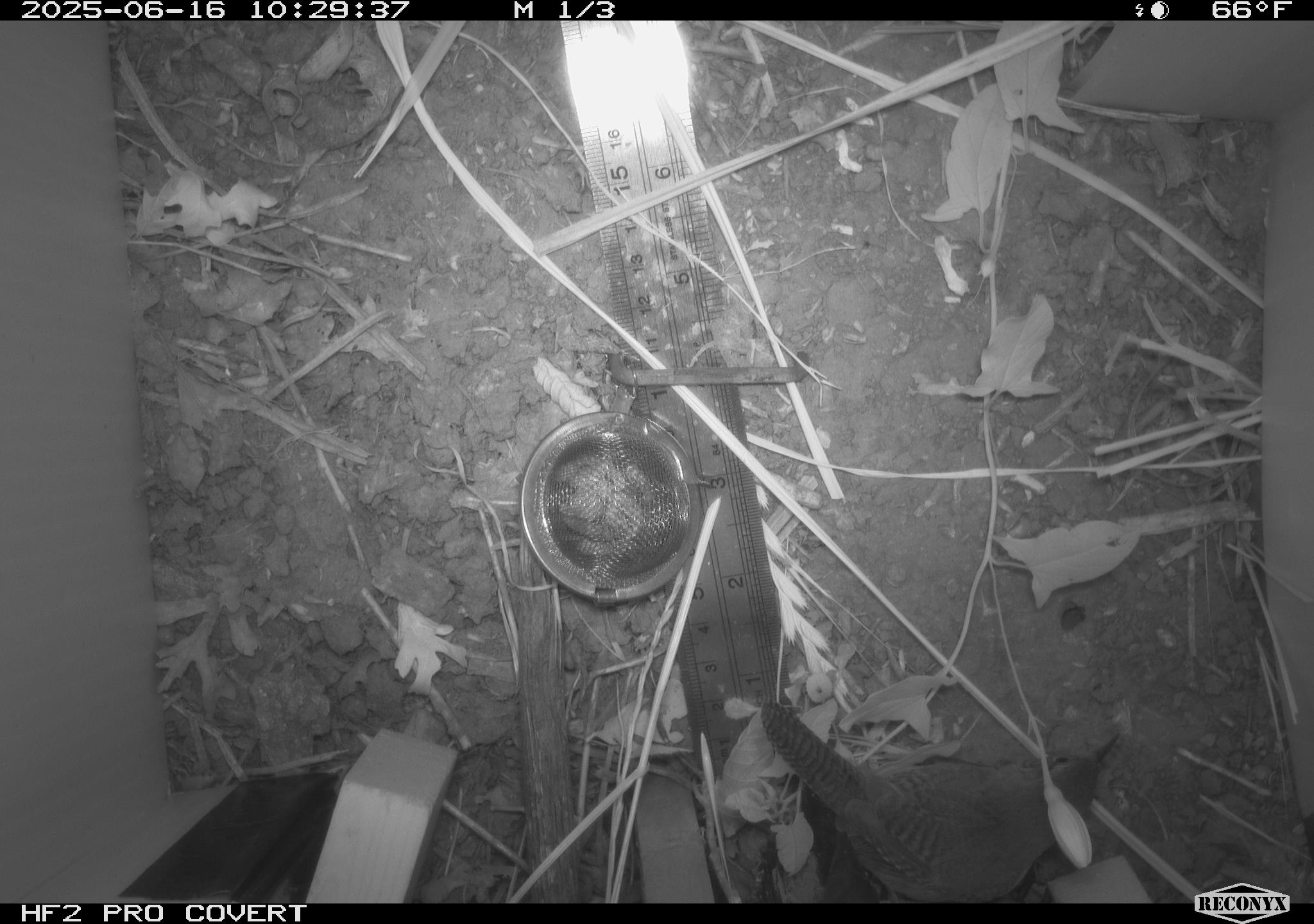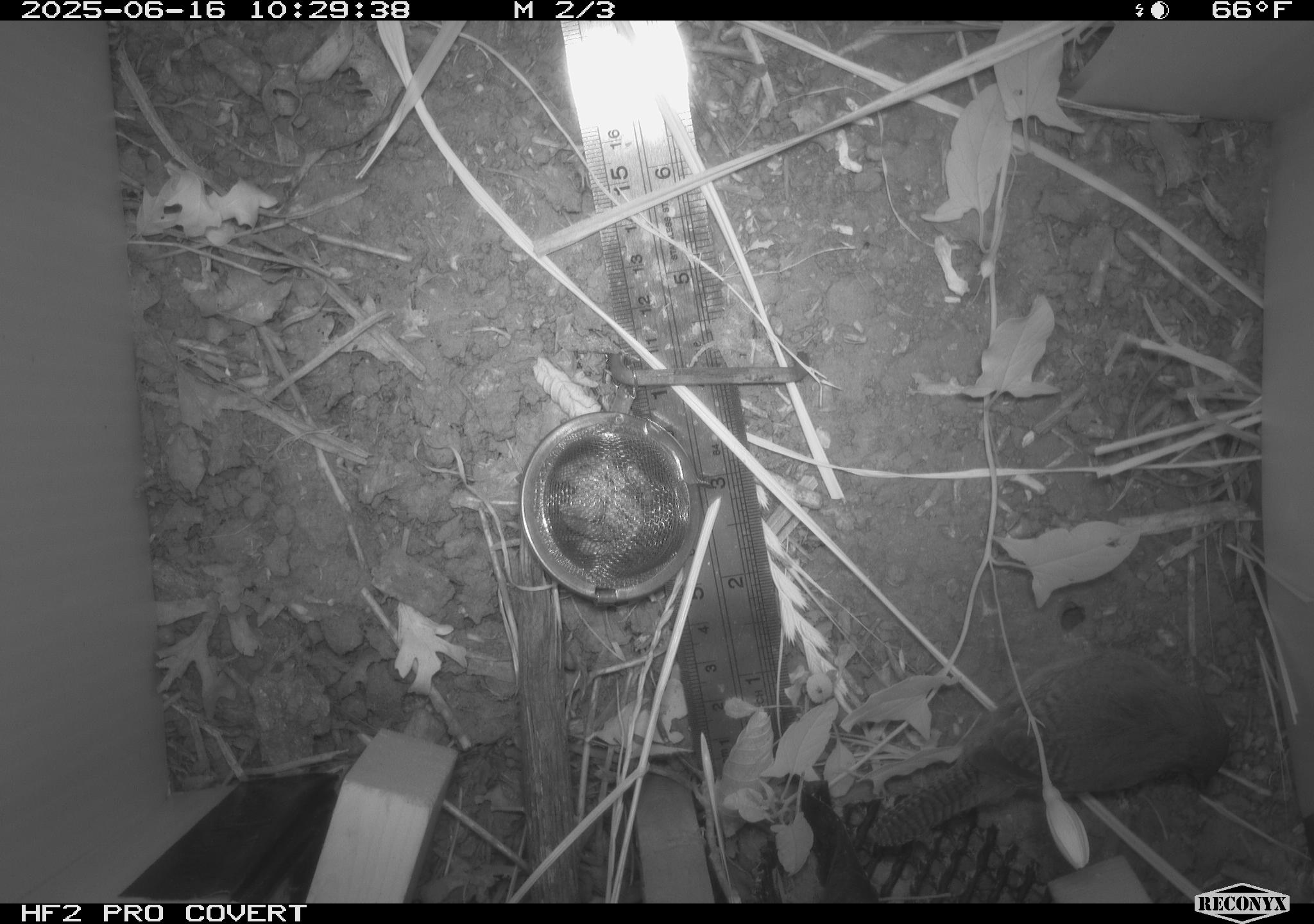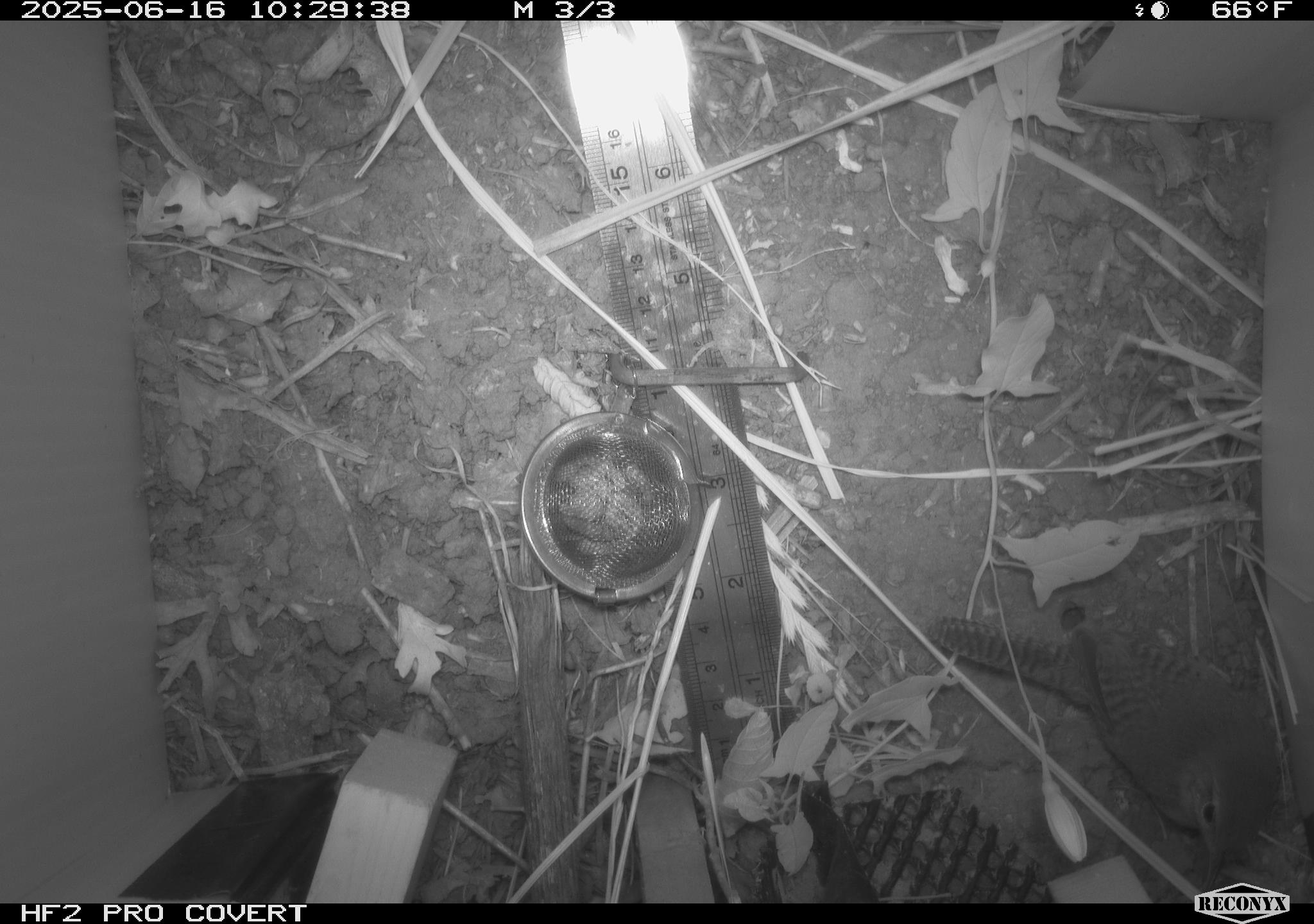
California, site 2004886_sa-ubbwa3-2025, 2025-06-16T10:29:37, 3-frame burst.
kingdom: Animalia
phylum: Chordata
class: Aves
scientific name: Aves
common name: bird